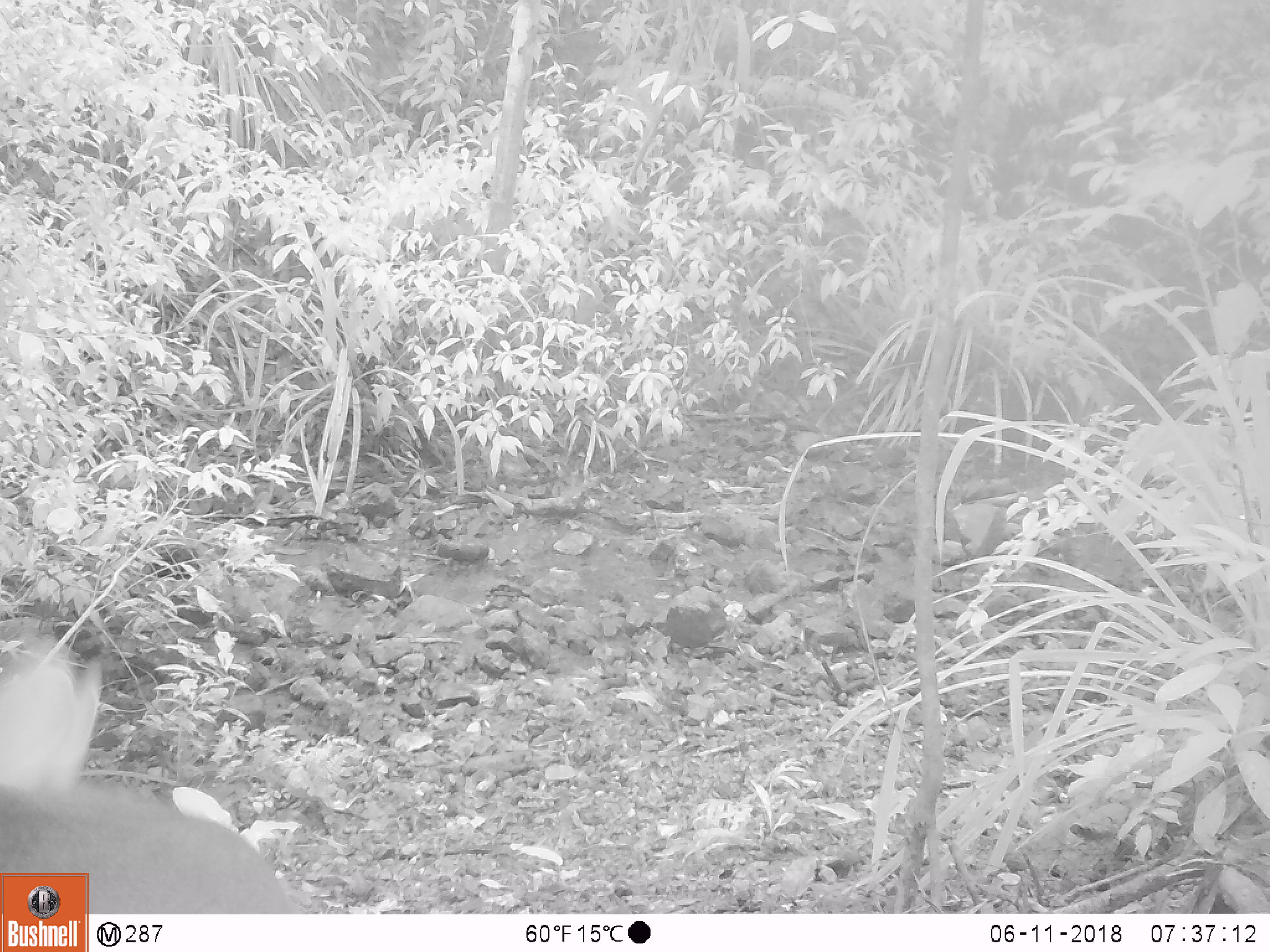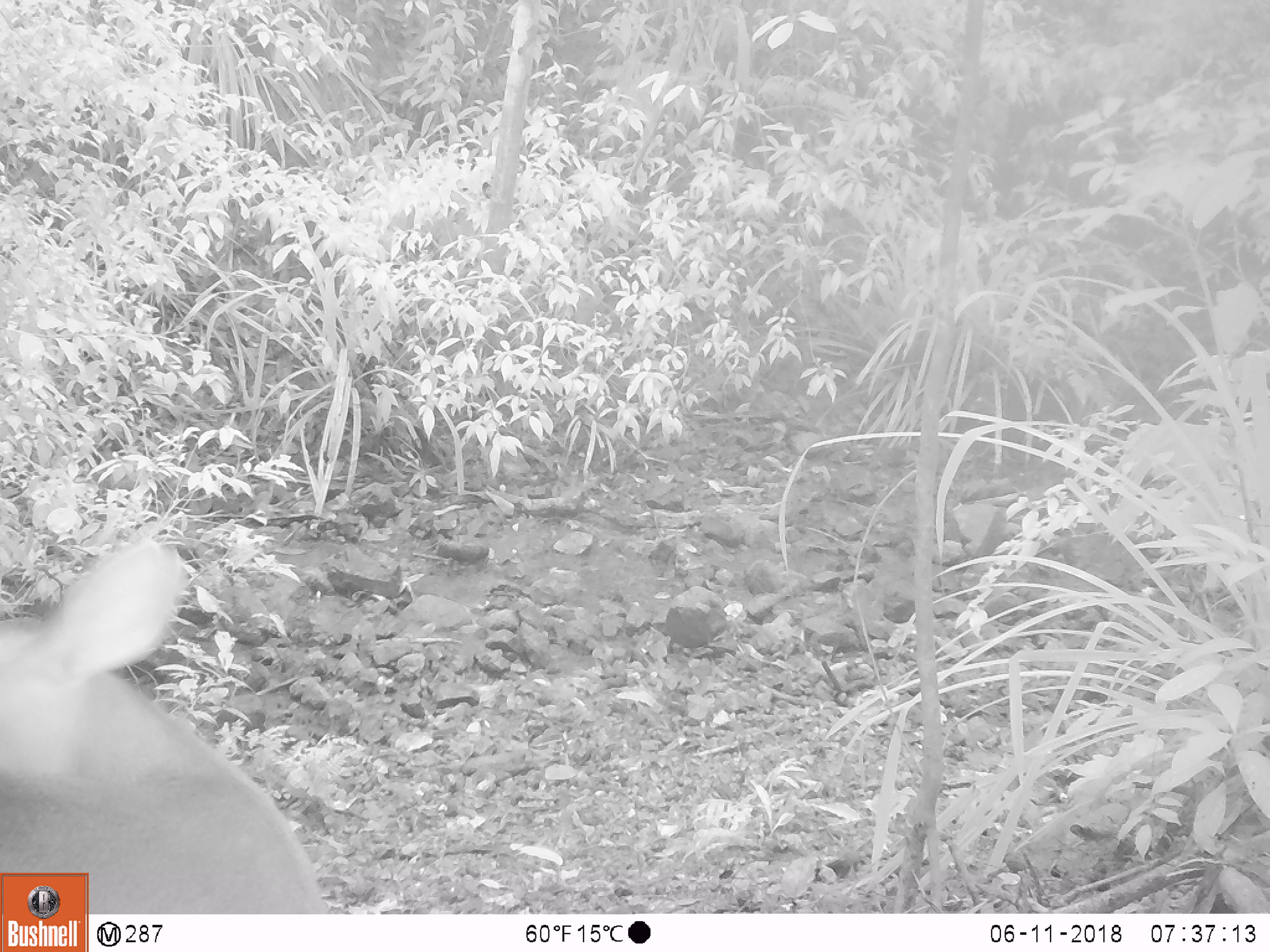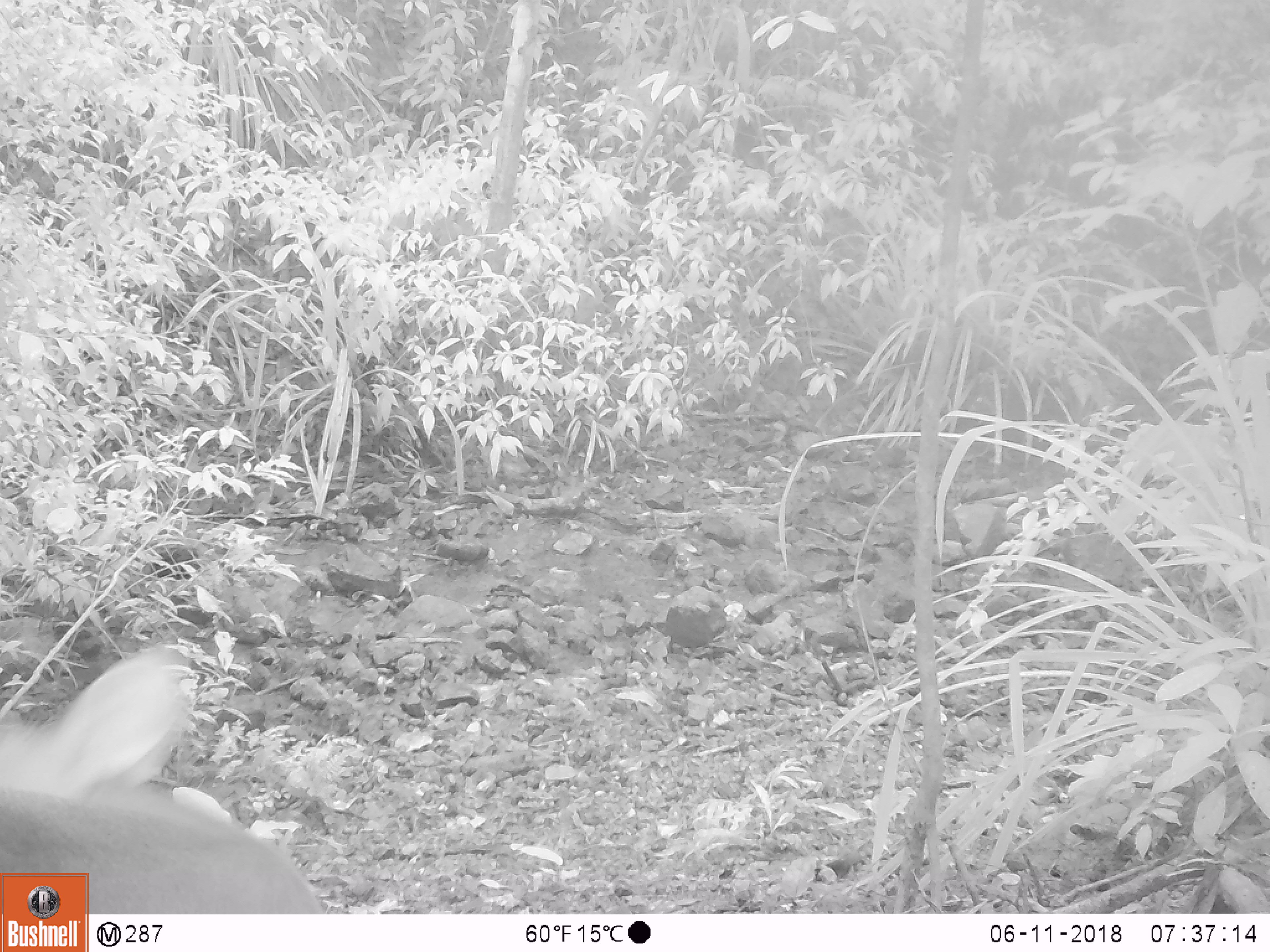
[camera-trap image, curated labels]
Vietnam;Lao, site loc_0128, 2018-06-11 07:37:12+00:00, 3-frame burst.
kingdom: Animalia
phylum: Chordata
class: Mammalia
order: Artiodactyla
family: Cervidae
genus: Muntiacus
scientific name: Muntiacus rooseveltorum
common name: roosevelt's muntjac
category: roosevelts muntjac group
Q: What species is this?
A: Roosevelts muntjac group (roosevelt's muntjac) (Muntiacus rooseveltorum).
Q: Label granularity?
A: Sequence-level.